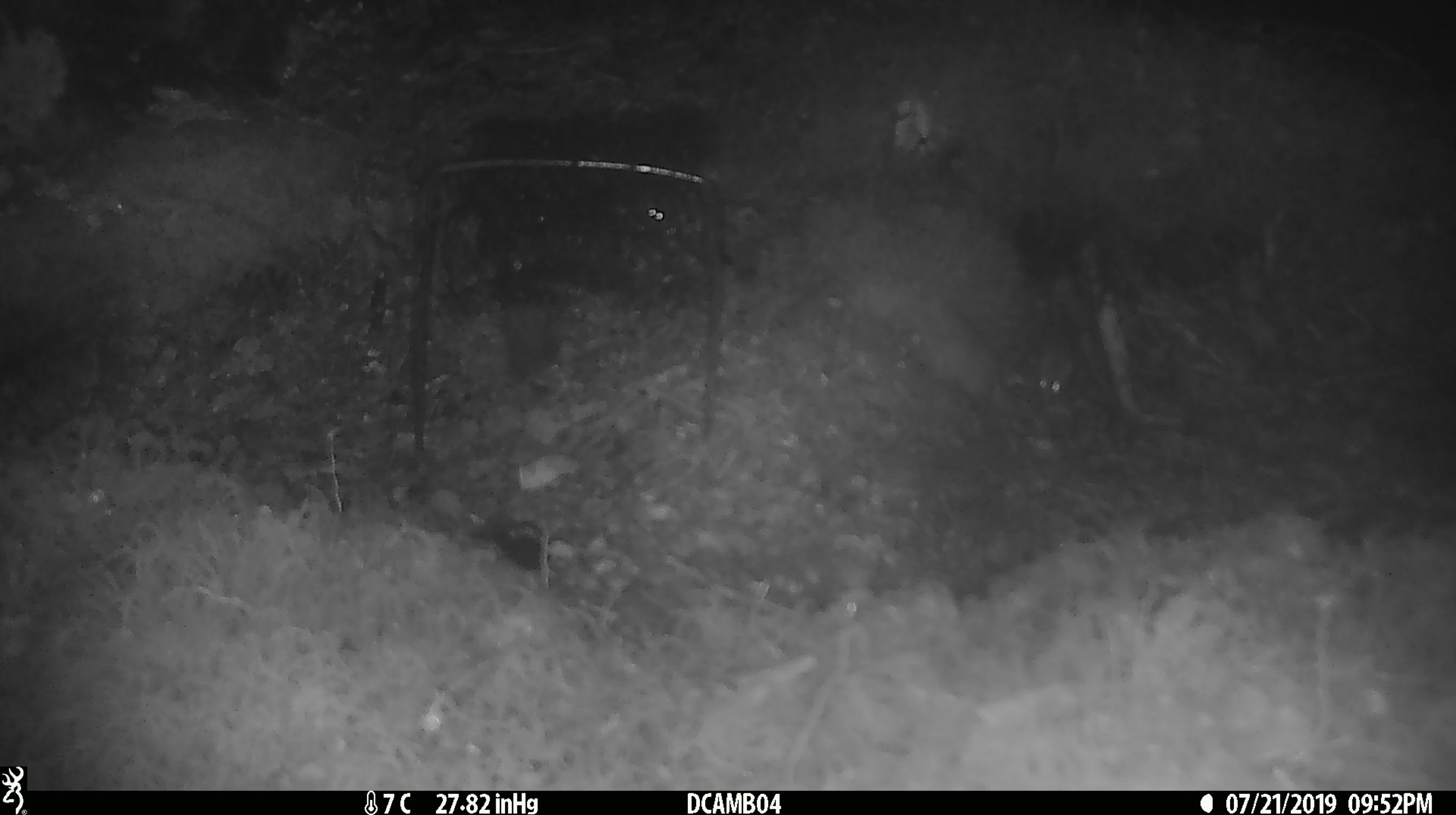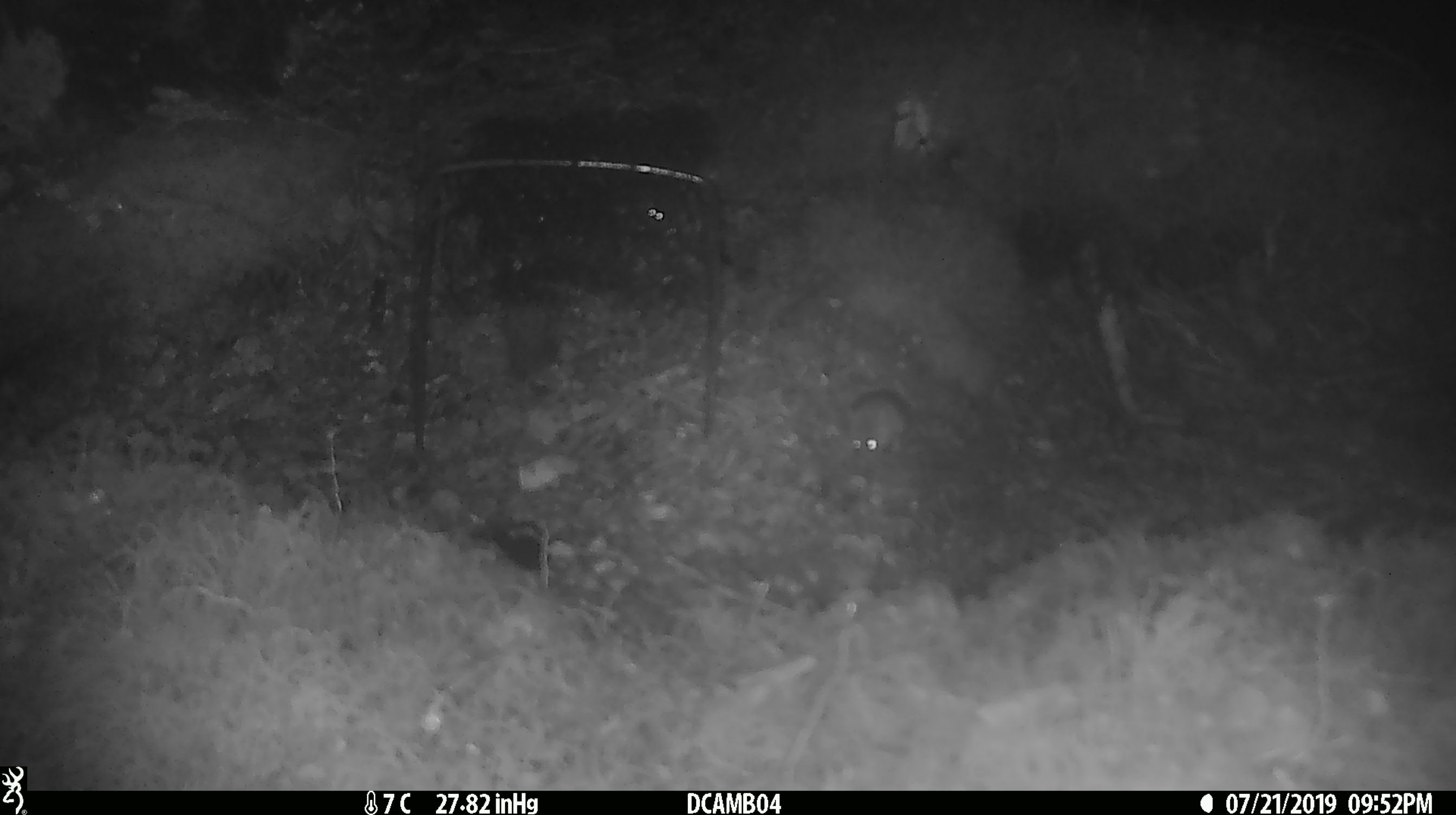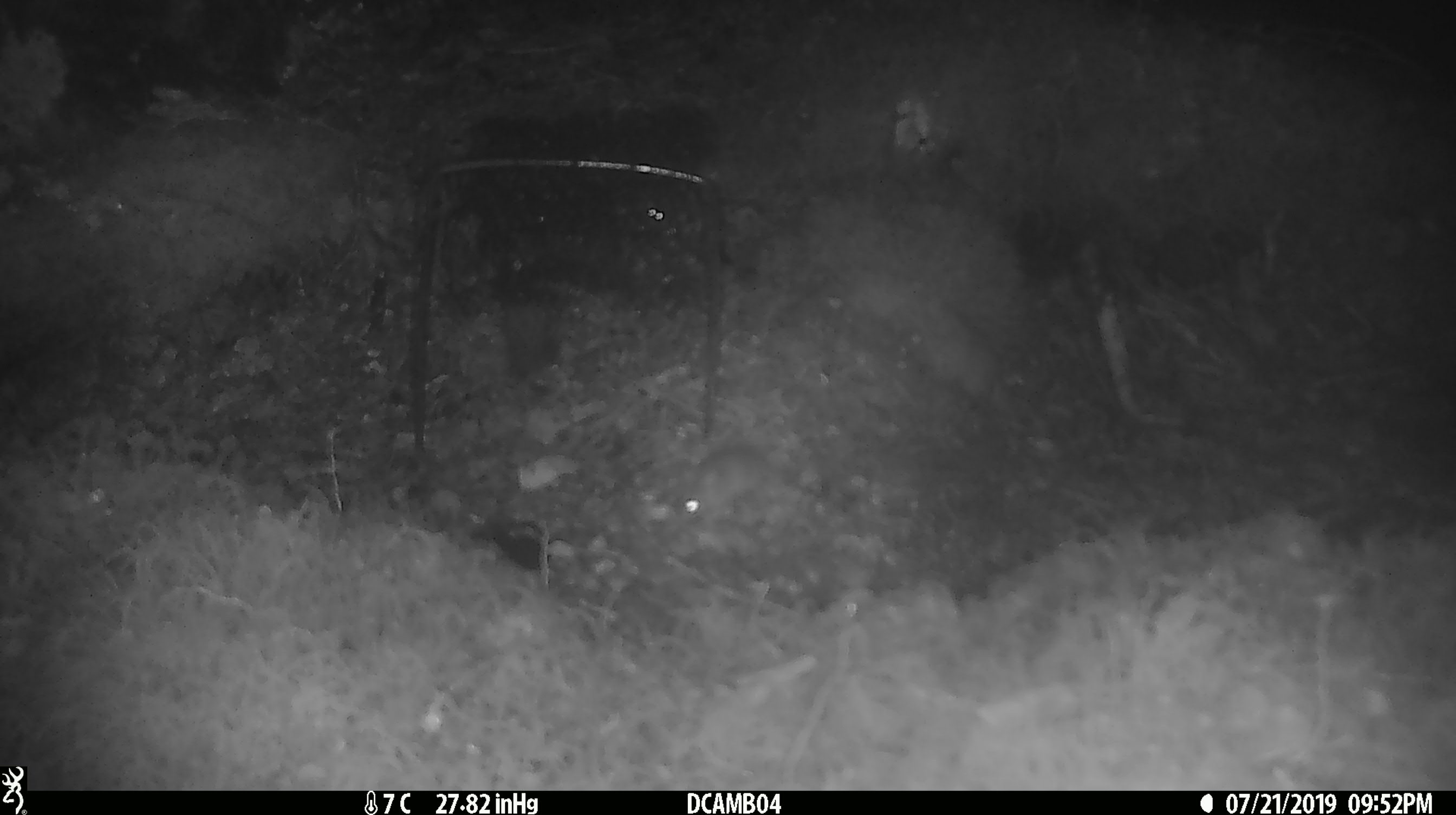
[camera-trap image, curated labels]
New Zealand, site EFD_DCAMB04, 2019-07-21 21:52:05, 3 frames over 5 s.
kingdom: Animalia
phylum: Chordata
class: Mammalia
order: Rodentia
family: Muridae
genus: Mus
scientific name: Mus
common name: mouse